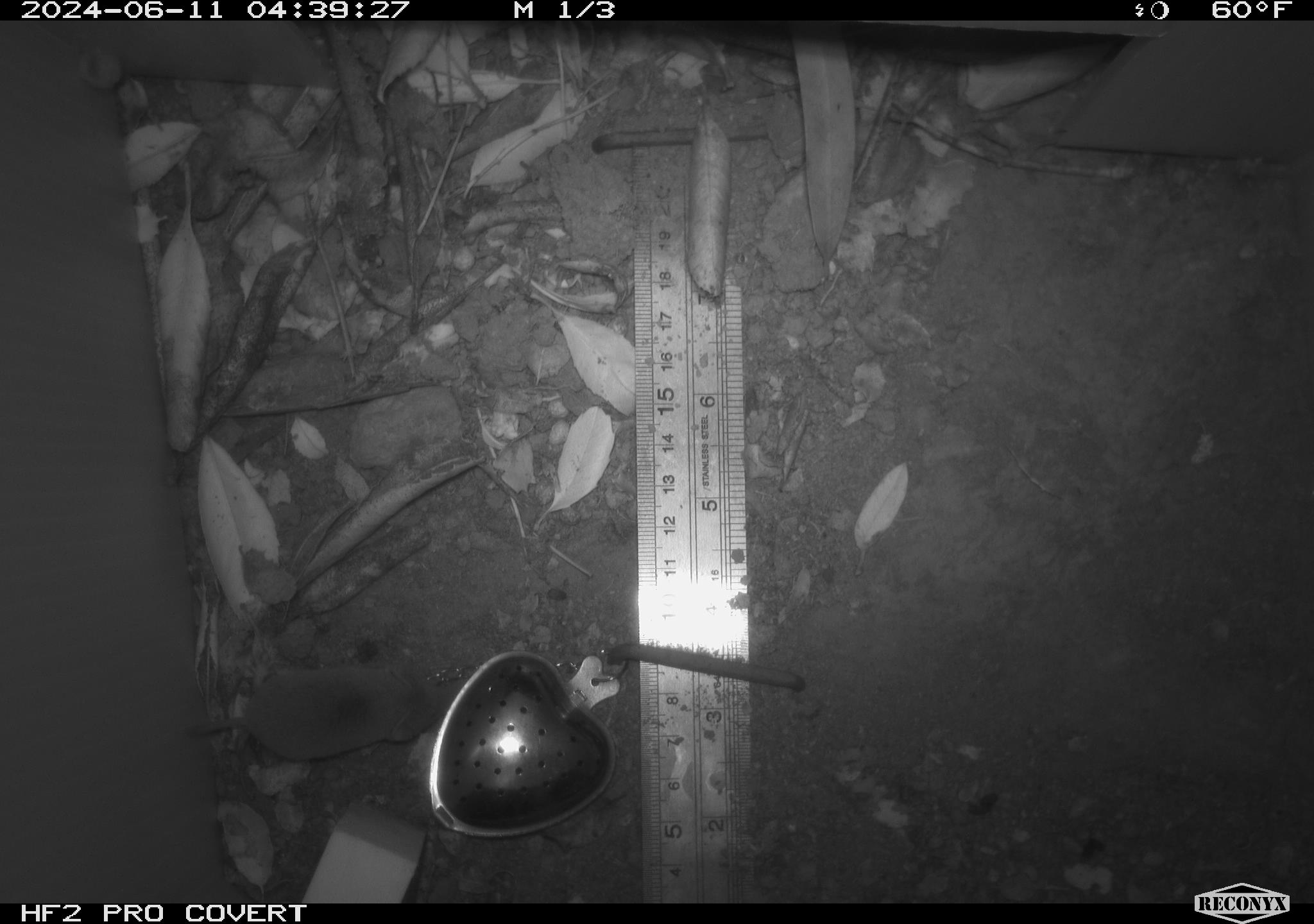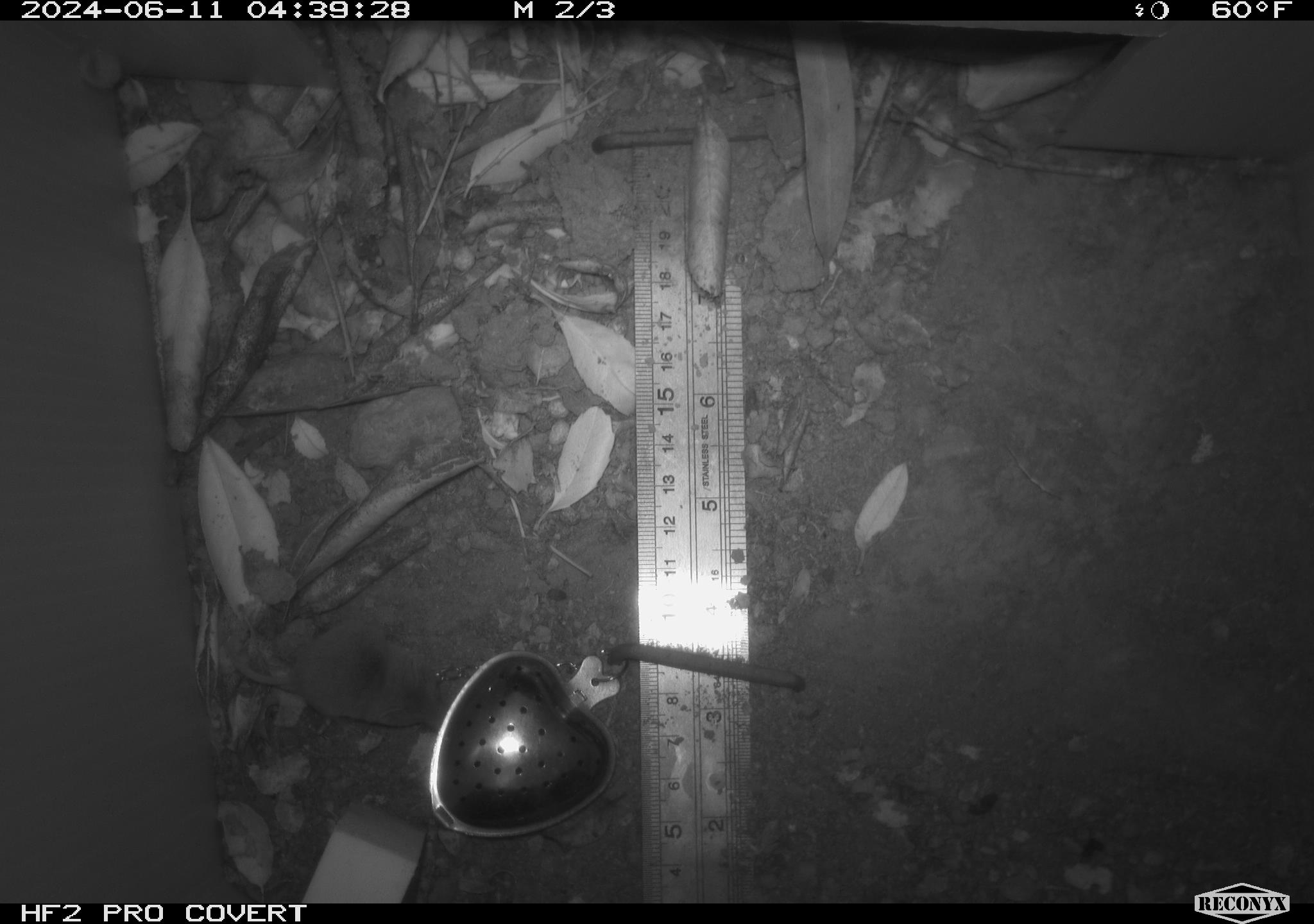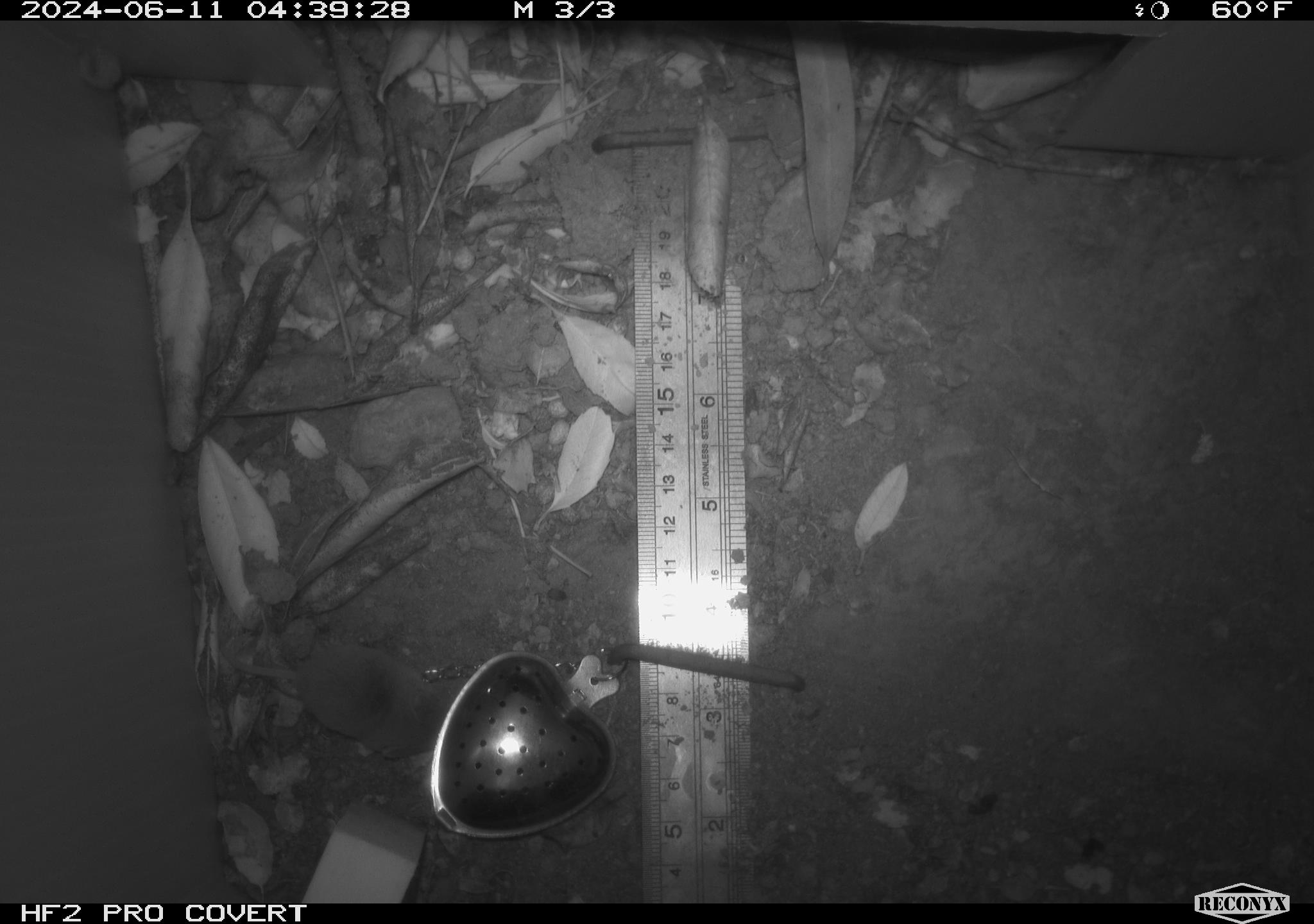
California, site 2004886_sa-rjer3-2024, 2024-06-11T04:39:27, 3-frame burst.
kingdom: Animalia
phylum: Chordata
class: Mammalia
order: Eulipotyphla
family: Soricidae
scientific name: Soricidae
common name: shrews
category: soricidae family